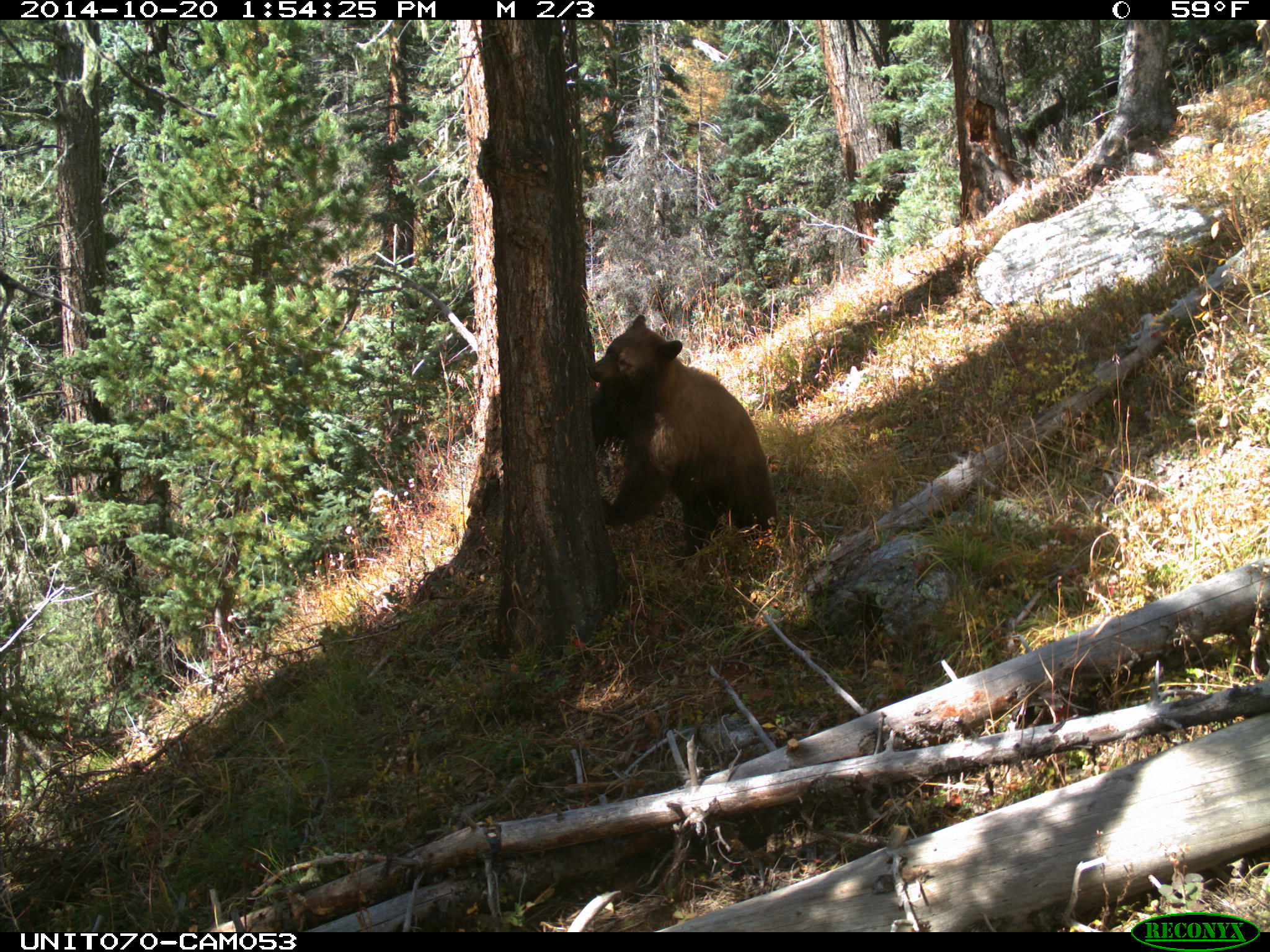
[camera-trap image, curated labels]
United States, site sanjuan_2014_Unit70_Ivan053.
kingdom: Animalia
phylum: Chordata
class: Mammalia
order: Carnivora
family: Ursidae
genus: Ursus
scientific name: Ursus americanus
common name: american black bear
Ursus americanus (american black bear).